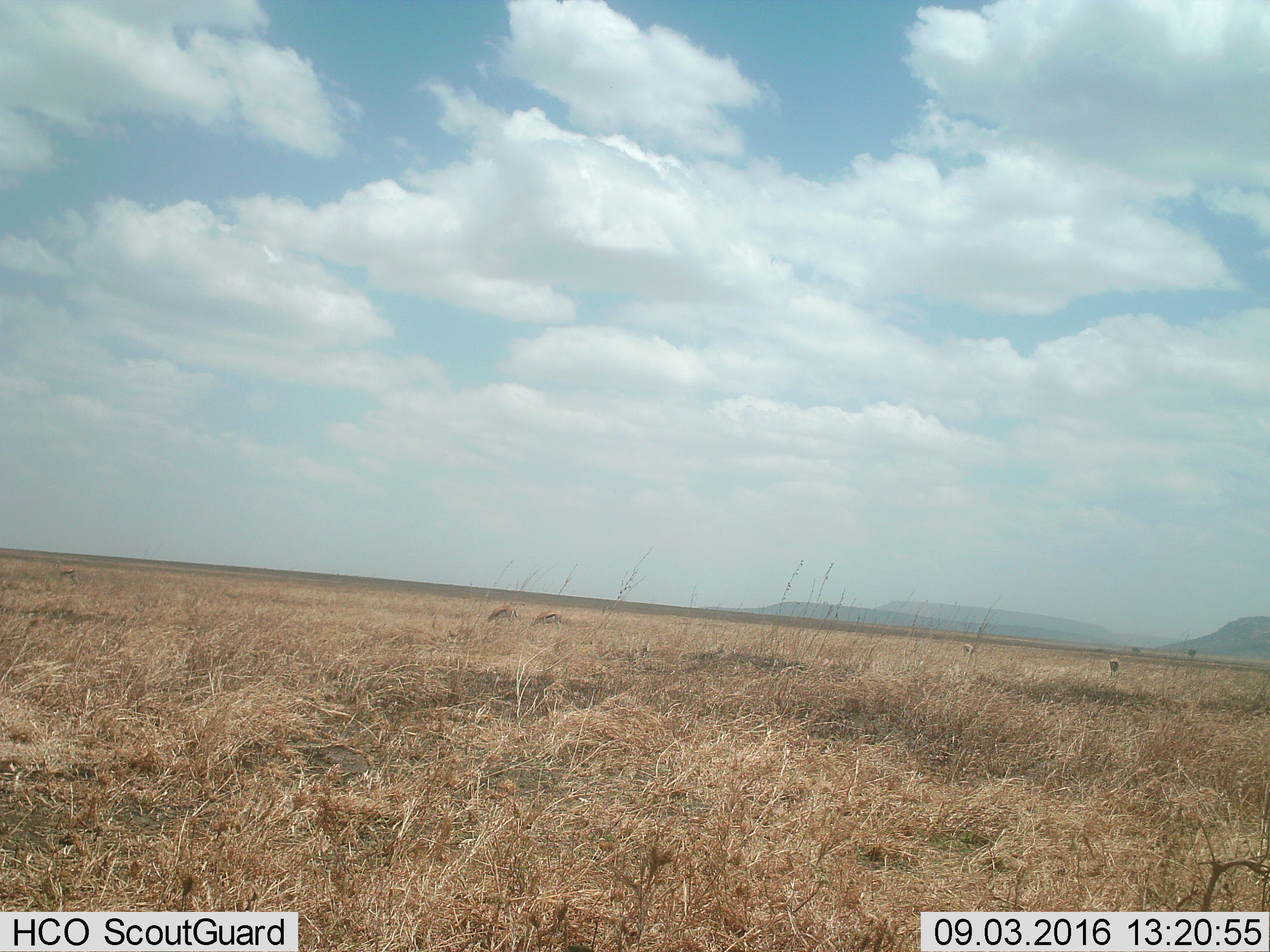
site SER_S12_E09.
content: unidentified animal